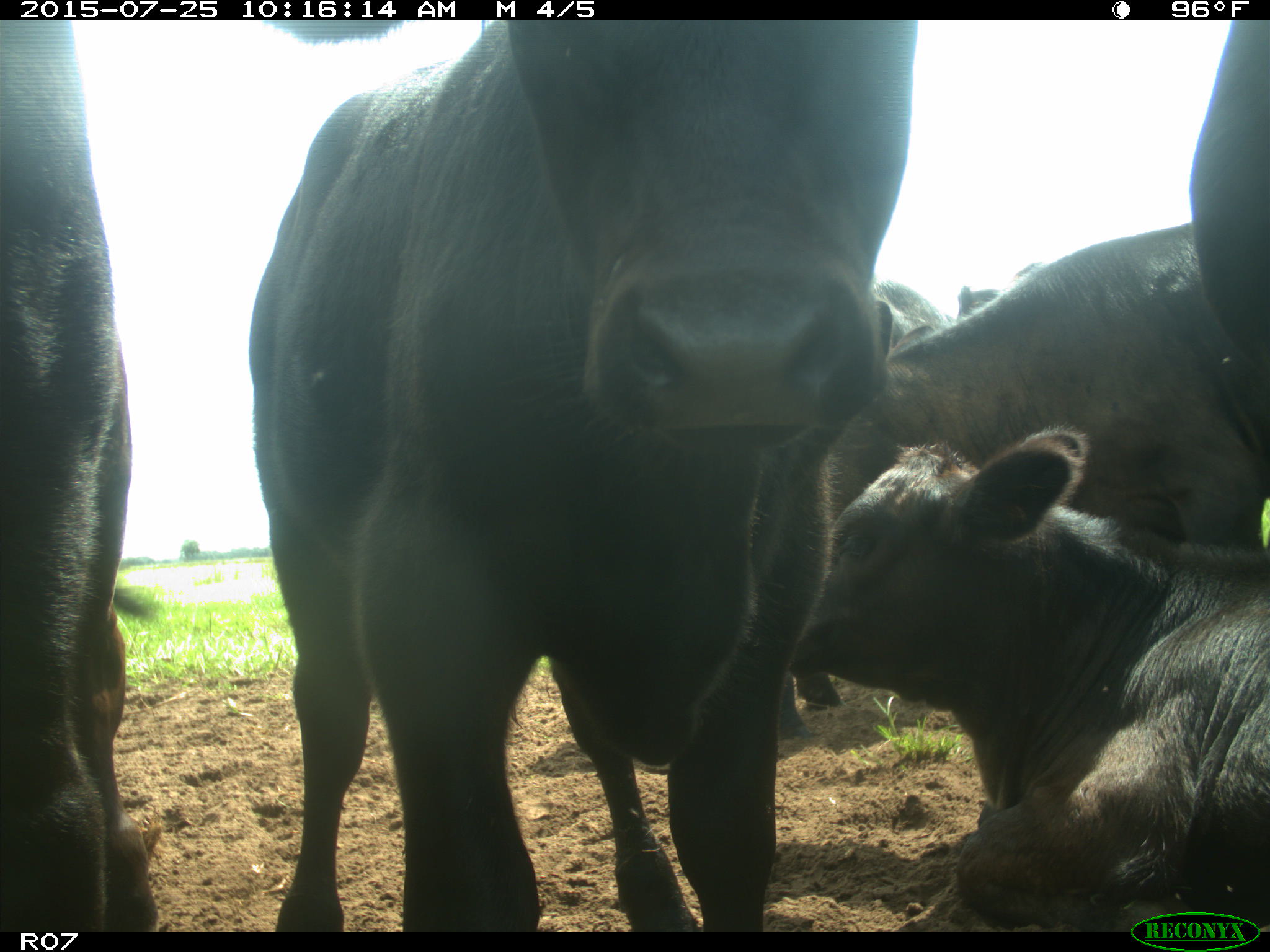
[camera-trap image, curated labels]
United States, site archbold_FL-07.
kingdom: Animalia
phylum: Chordata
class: Mammalia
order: Artiodactyla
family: Bovidae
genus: Bos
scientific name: Bos taurus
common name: domestic cow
Bos taurus (domestic cow).